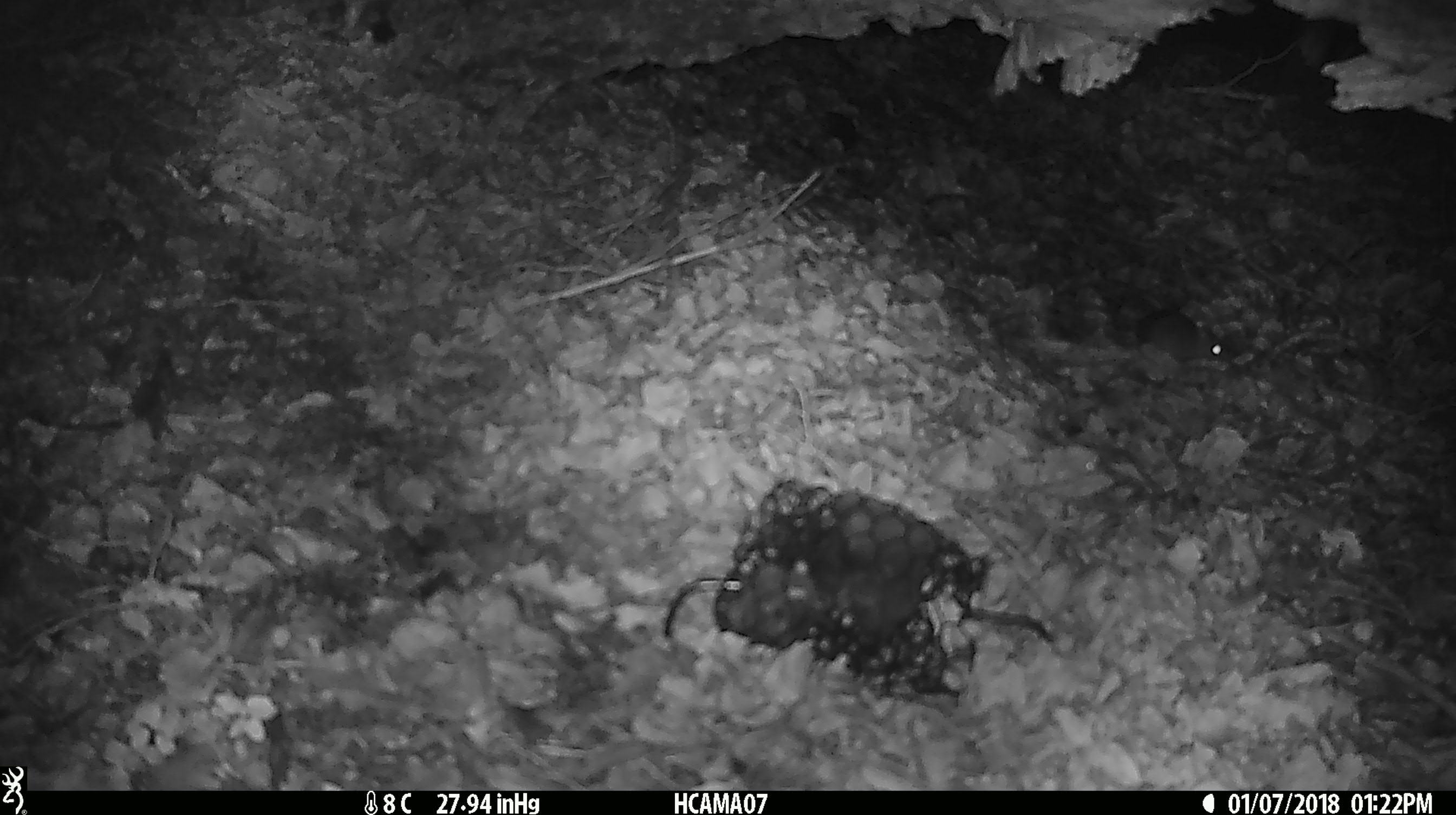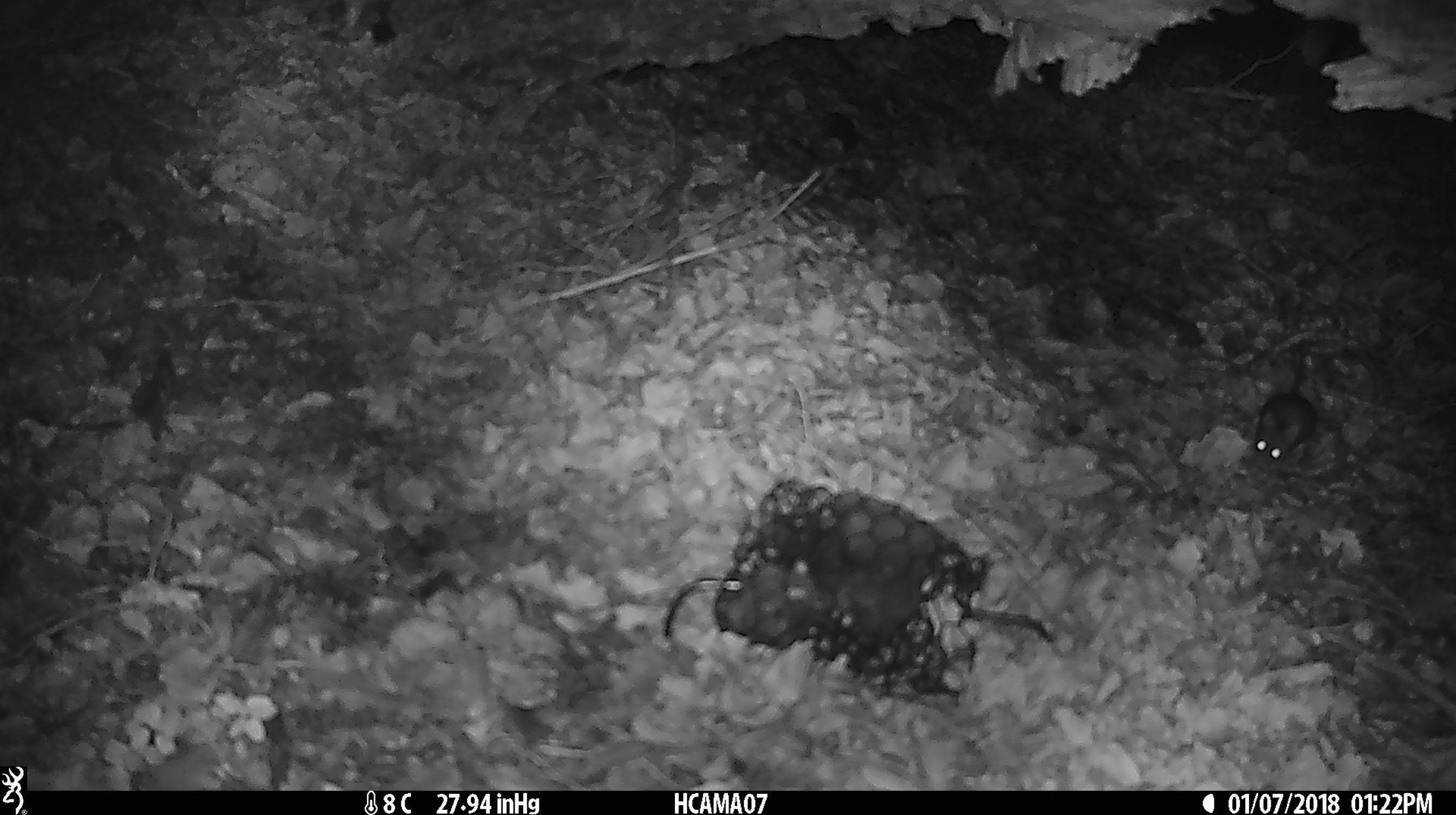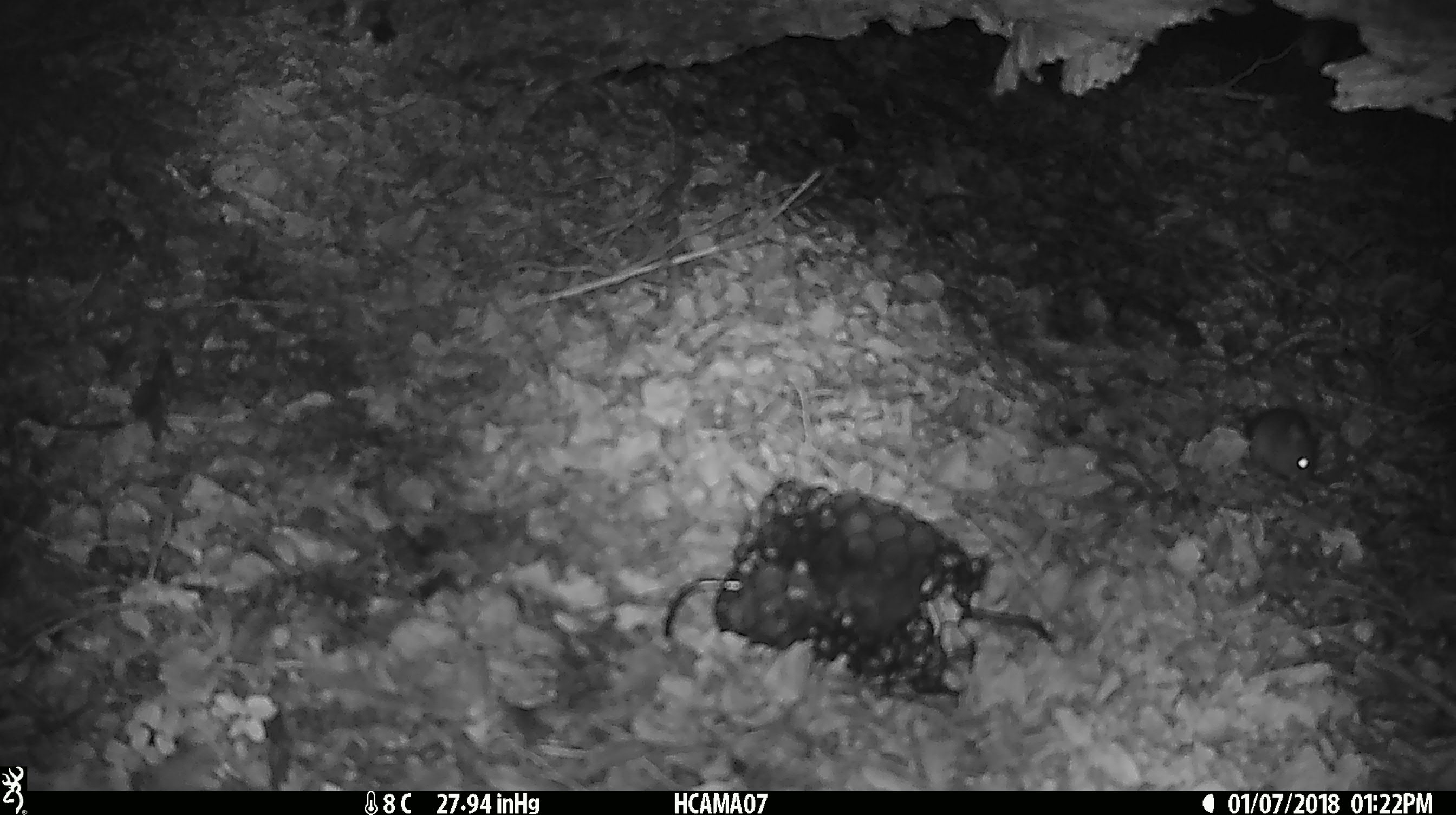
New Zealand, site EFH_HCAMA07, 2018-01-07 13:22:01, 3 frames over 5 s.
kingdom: Animalia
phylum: Chordata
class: Mammalia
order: Rodentia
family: Muridae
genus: Mus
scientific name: Mus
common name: mouse